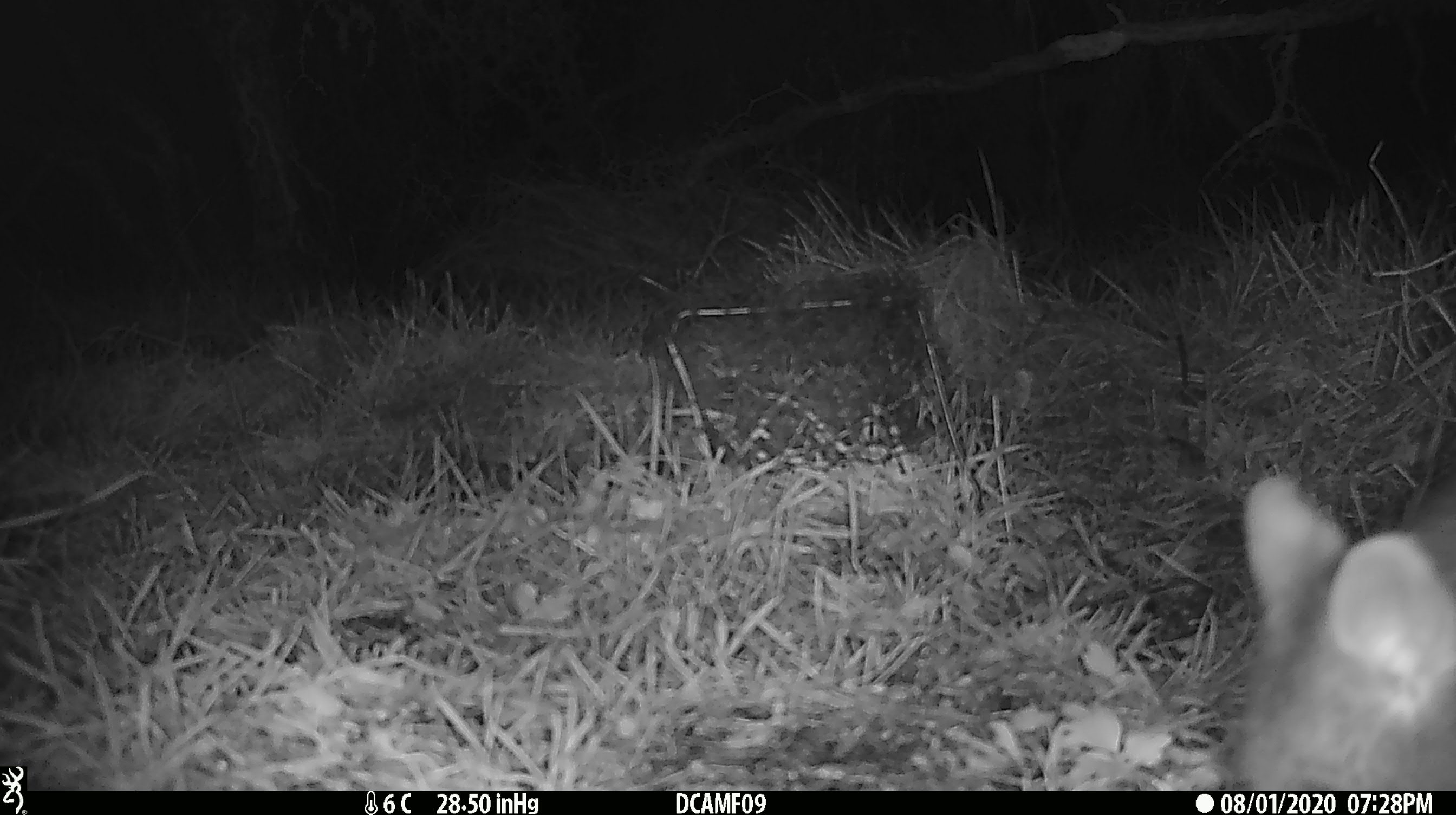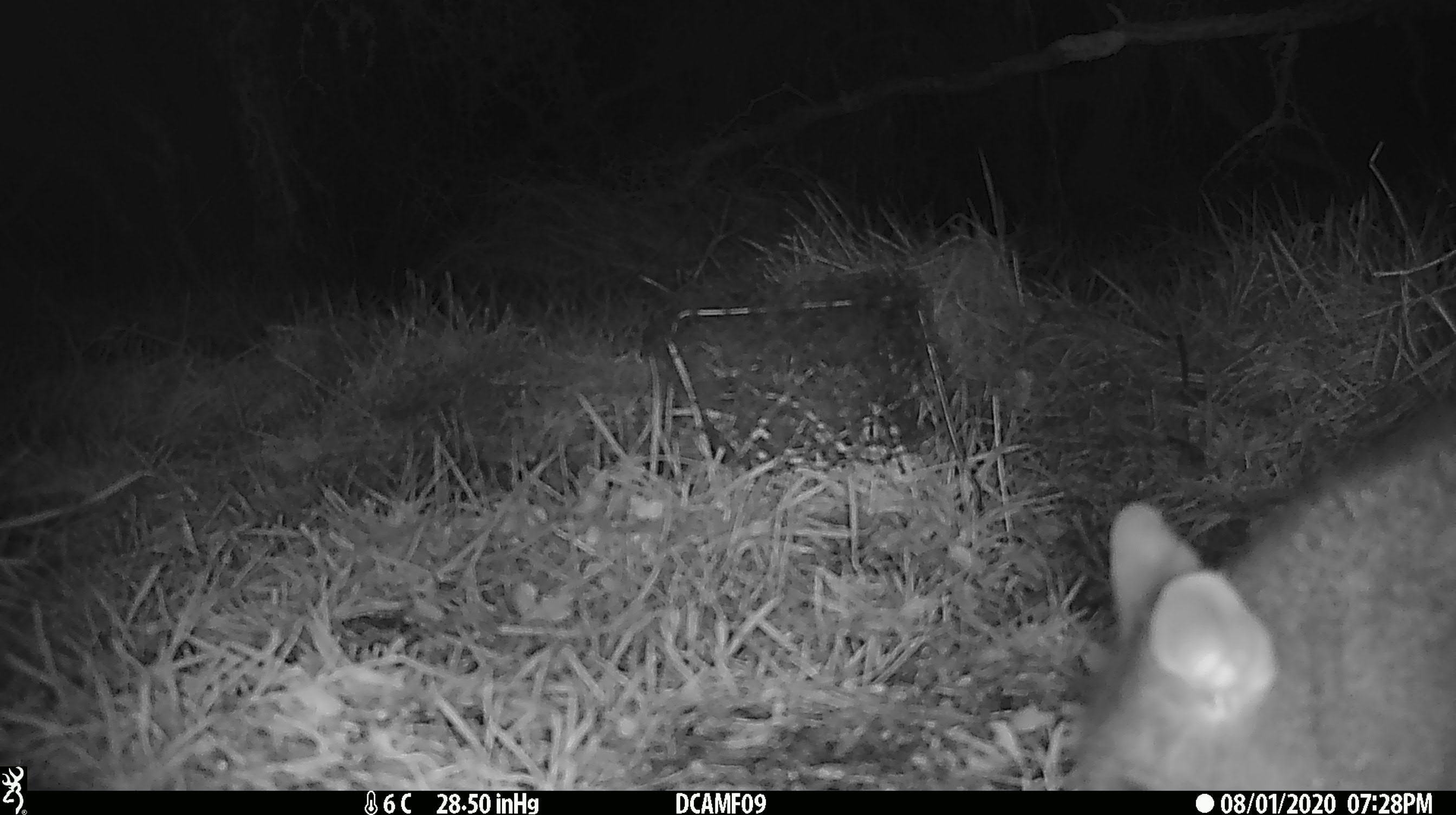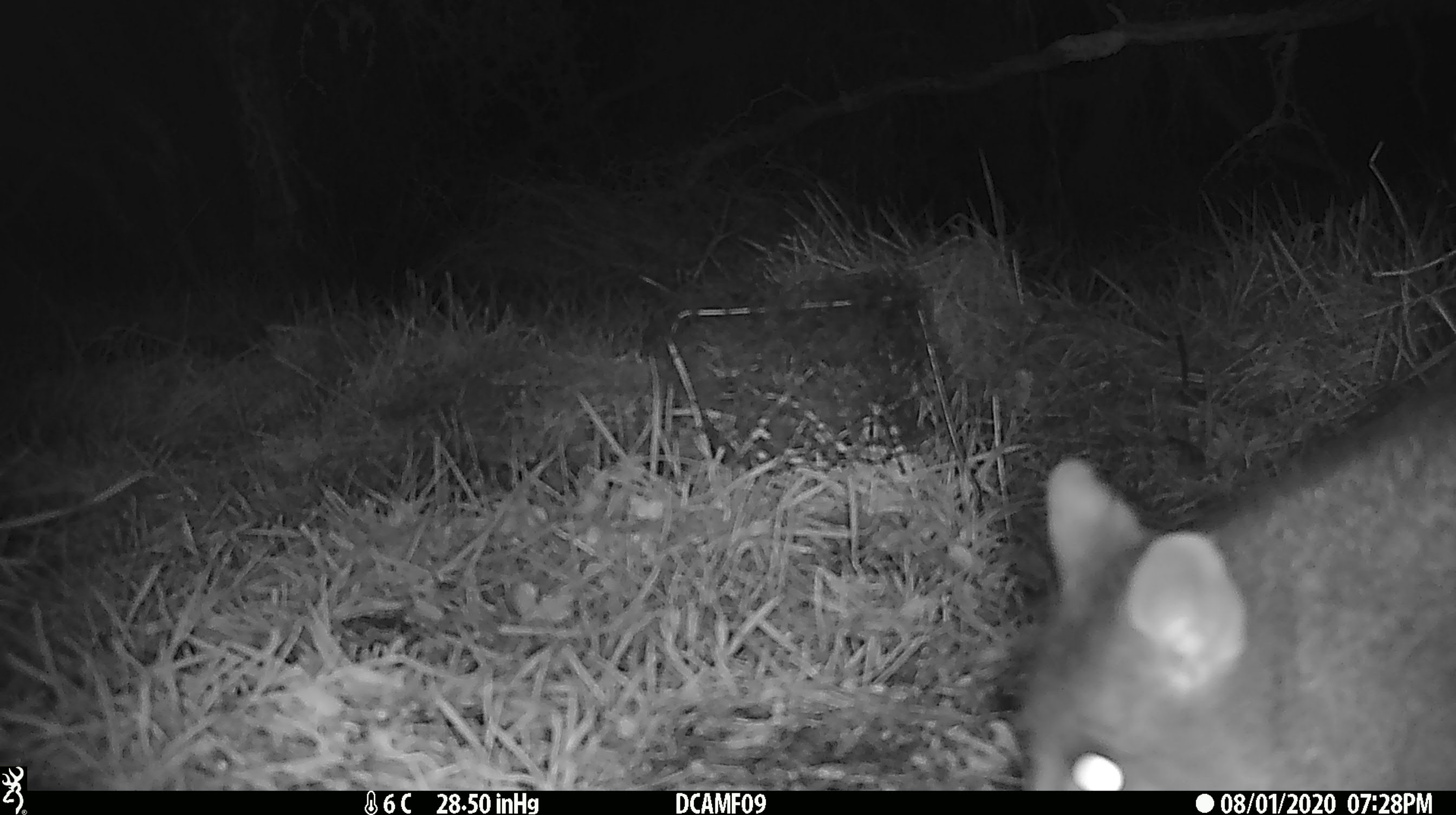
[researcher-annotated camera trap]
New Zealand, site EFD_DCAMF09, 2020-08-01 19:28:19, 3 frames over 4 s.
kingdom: Animalia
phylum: Chordata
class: Mammalia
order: Diprotodontia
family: Phalangeridae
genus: Trichosurus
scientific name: Trichosurus vulpecula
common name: common brushtail possum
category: possum